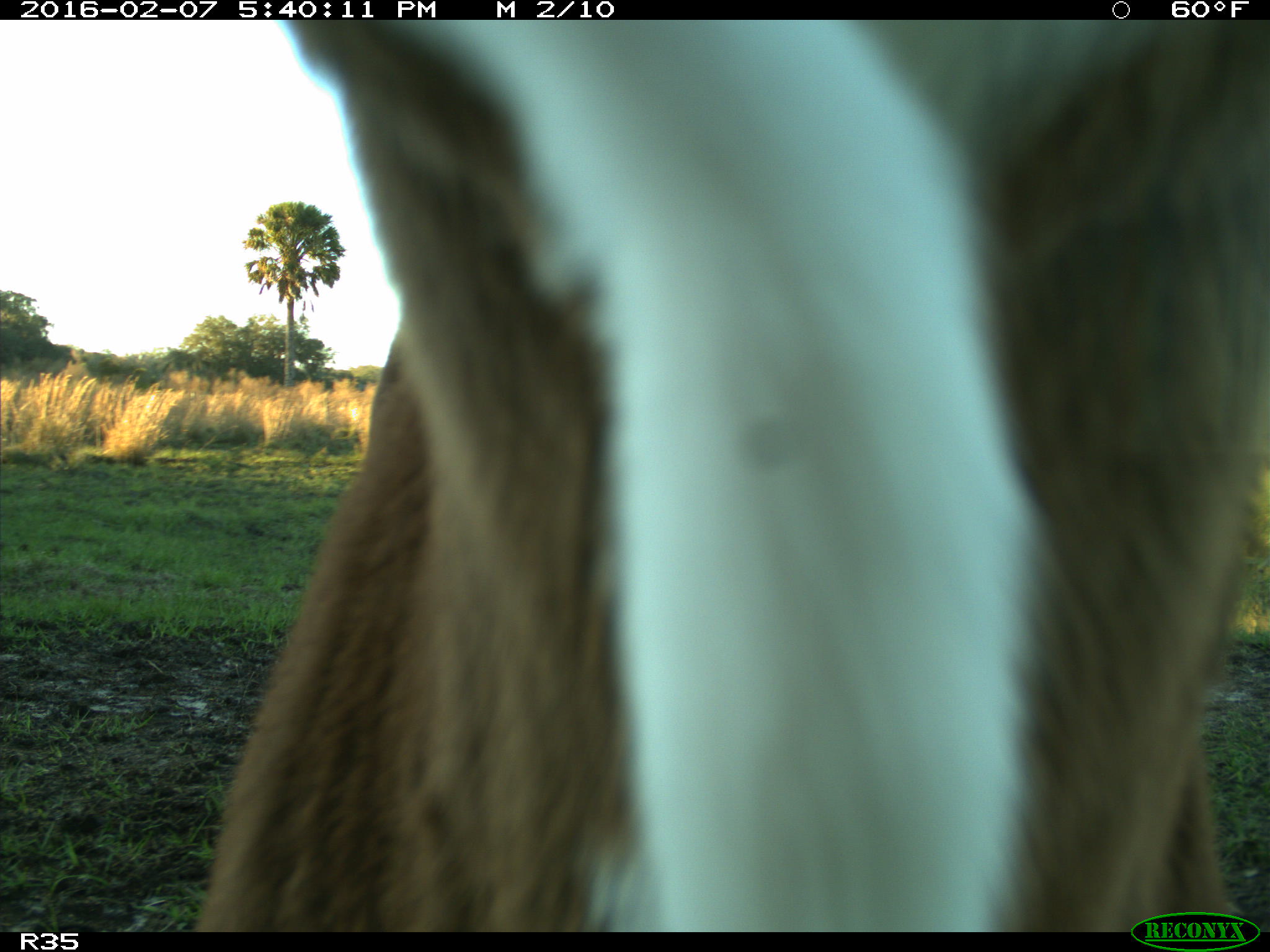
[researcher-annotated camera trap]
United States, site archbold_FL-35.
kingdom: Animalia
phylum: Chordata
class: Mammalia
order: Artiodactyla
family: Bovidae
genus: Bos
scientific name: Bos taurus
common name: domestic cow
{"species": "Bos taurus (domestic cow)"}